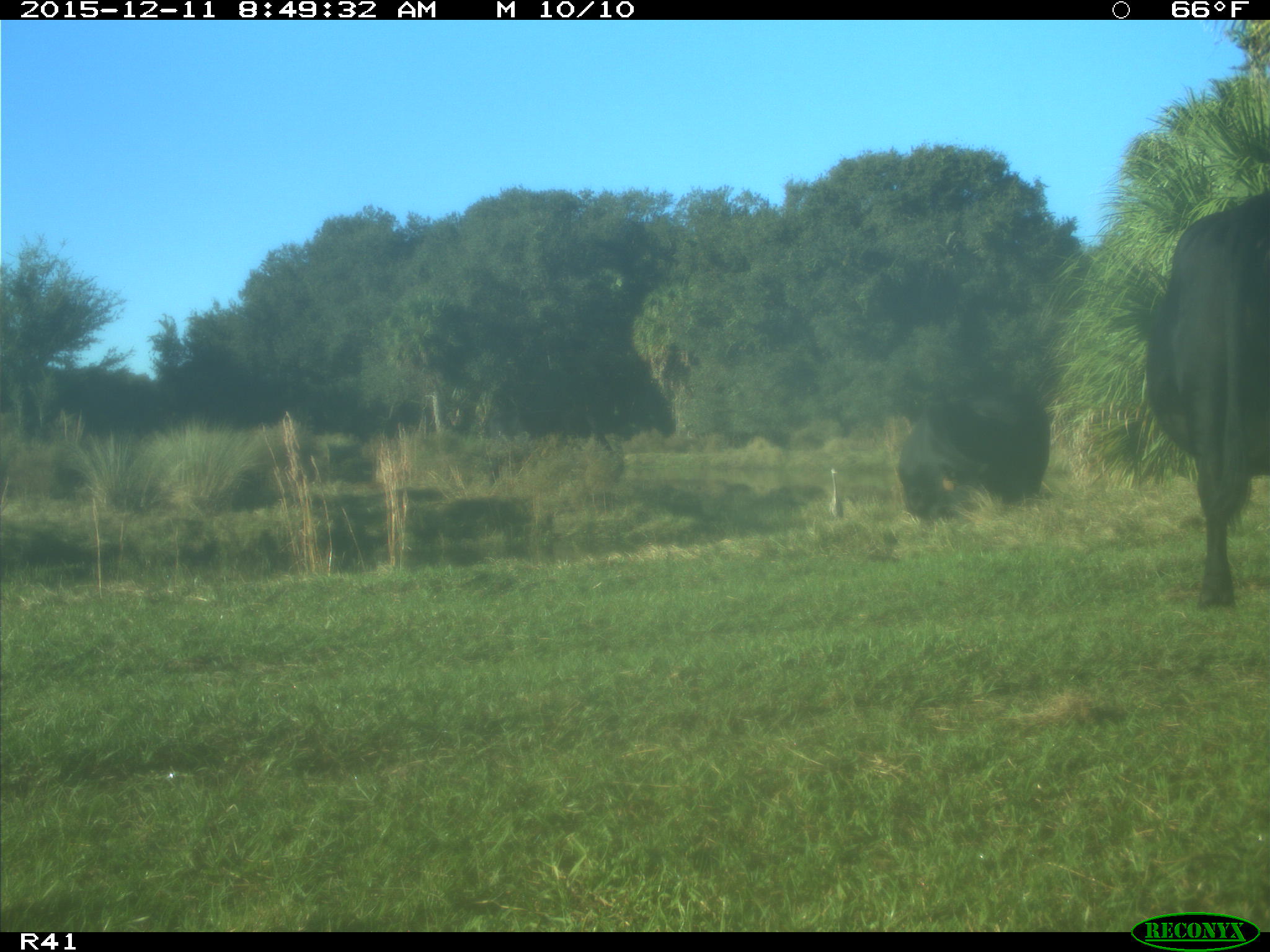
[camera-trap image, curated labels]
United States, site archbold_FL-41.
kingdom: Animalia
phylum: Chordata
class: Mammalia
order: Artiodactyla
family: Bovidae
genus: Bos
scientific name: Bos taurus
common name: domestic cow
Bos taurus (domestic cow).